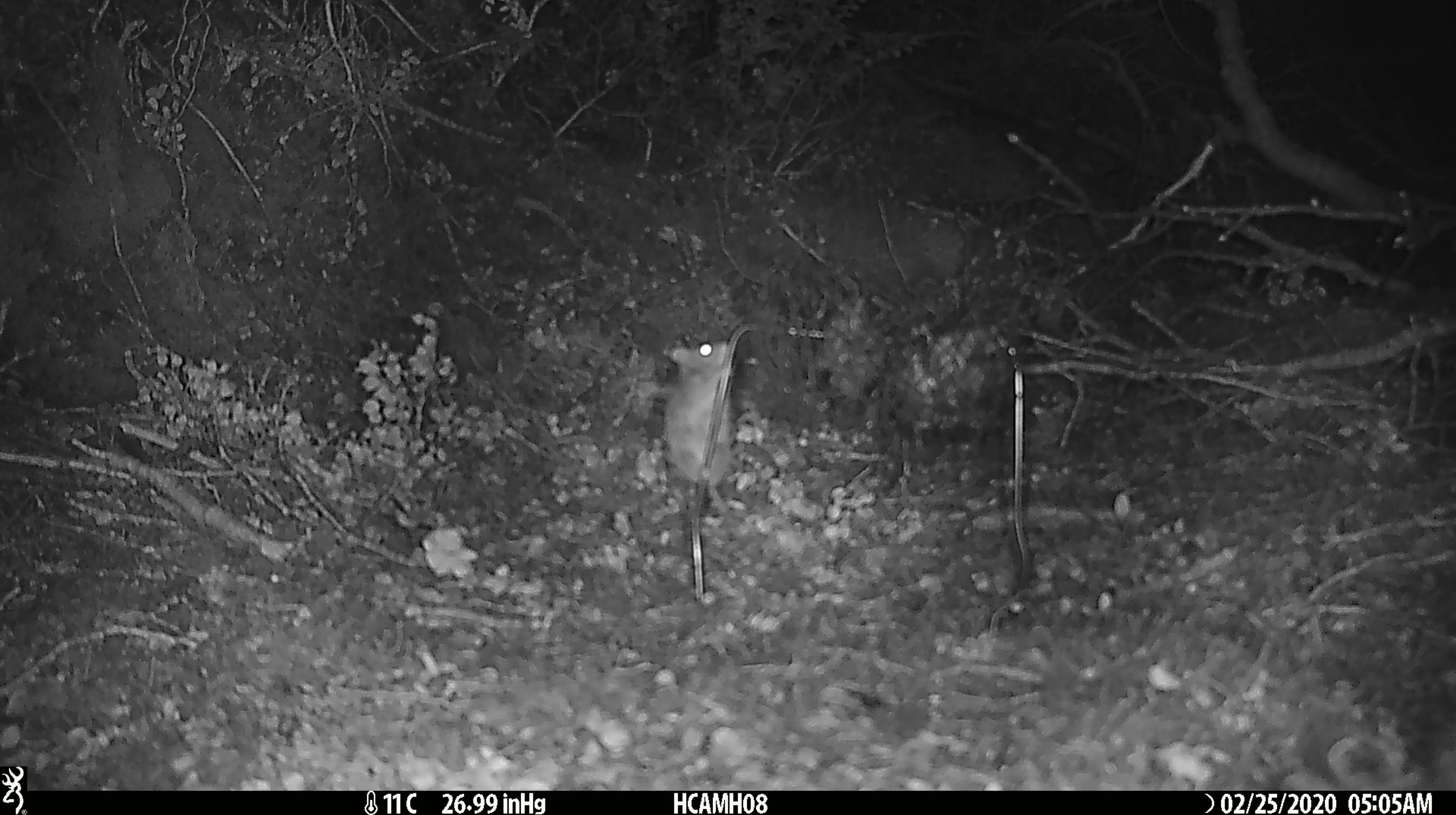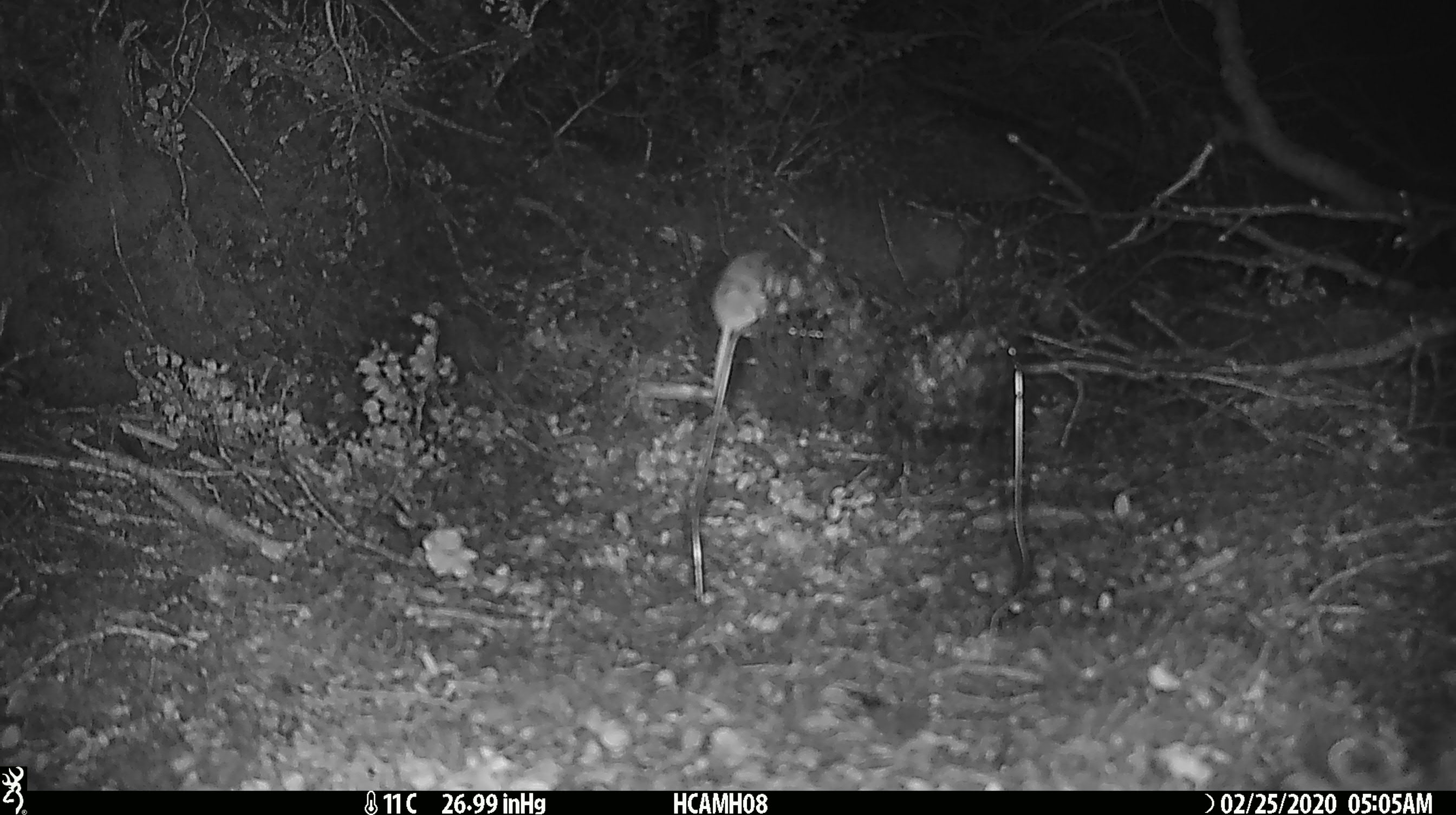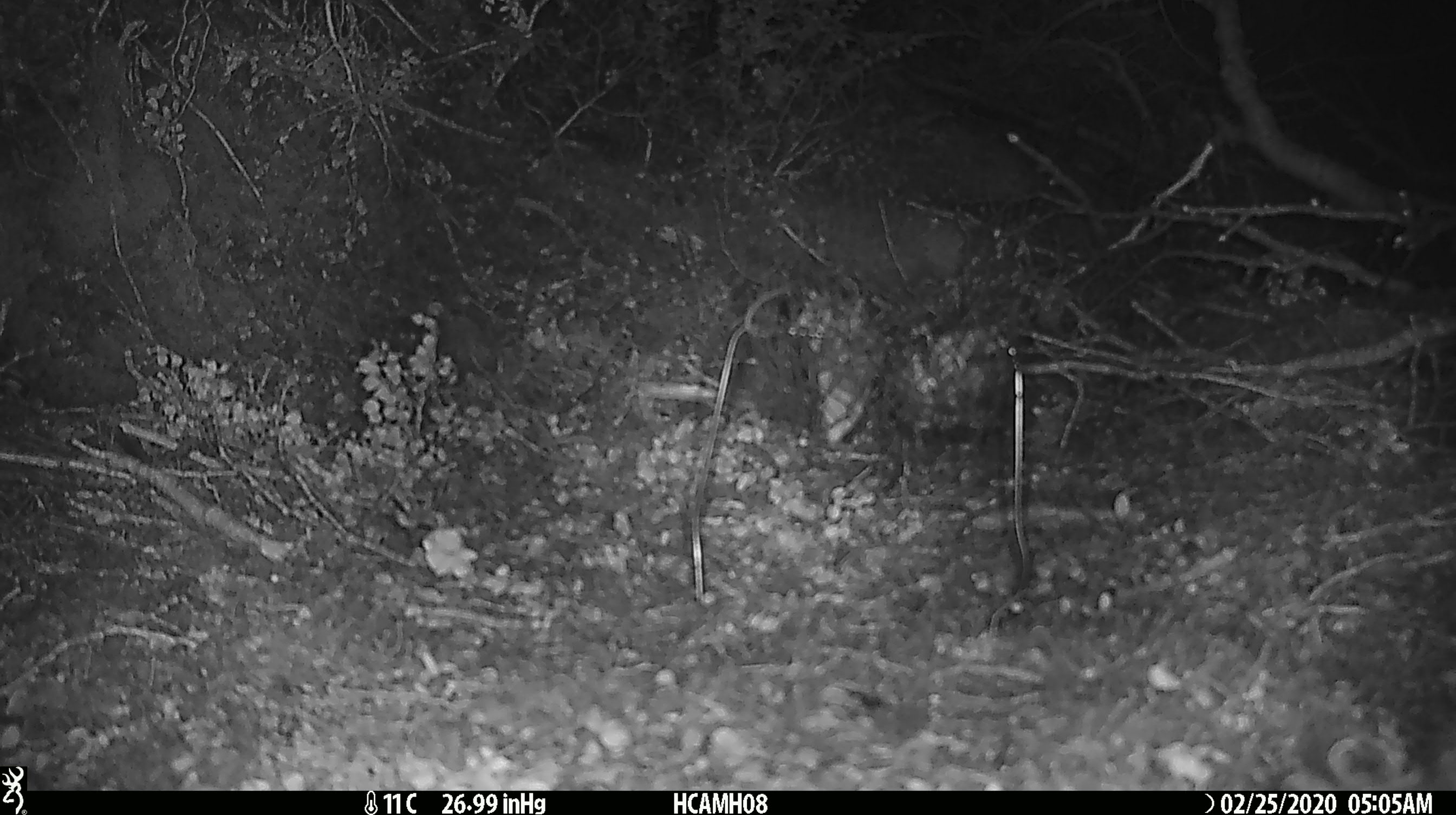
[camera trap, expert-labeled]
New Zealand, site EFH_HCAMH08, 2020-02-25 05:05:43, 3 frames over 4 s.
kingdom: Animalia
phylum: Chordata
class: Mammalia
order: Rodentia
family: Muridae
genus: Mus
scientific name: Mus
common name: mouse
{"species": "mouse (Mus)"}